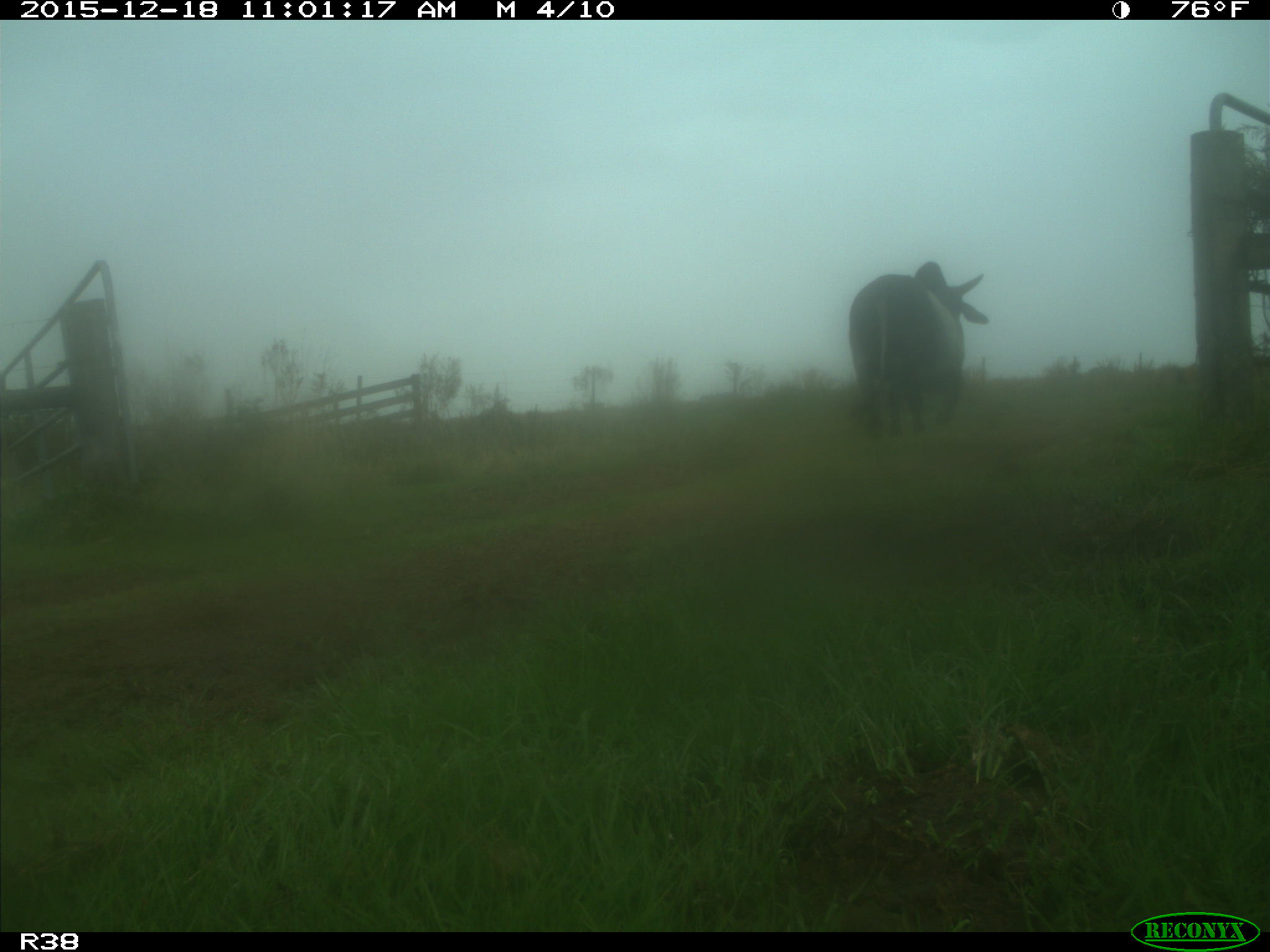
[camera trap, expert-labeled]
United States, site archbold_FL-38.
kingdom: Animalia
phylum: Chordata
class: Mammalia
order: Artiodactyla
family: Bovidae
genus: Bos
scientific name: Bos taurus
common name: domestic cow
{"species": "Bos taurus (domestic cow)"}